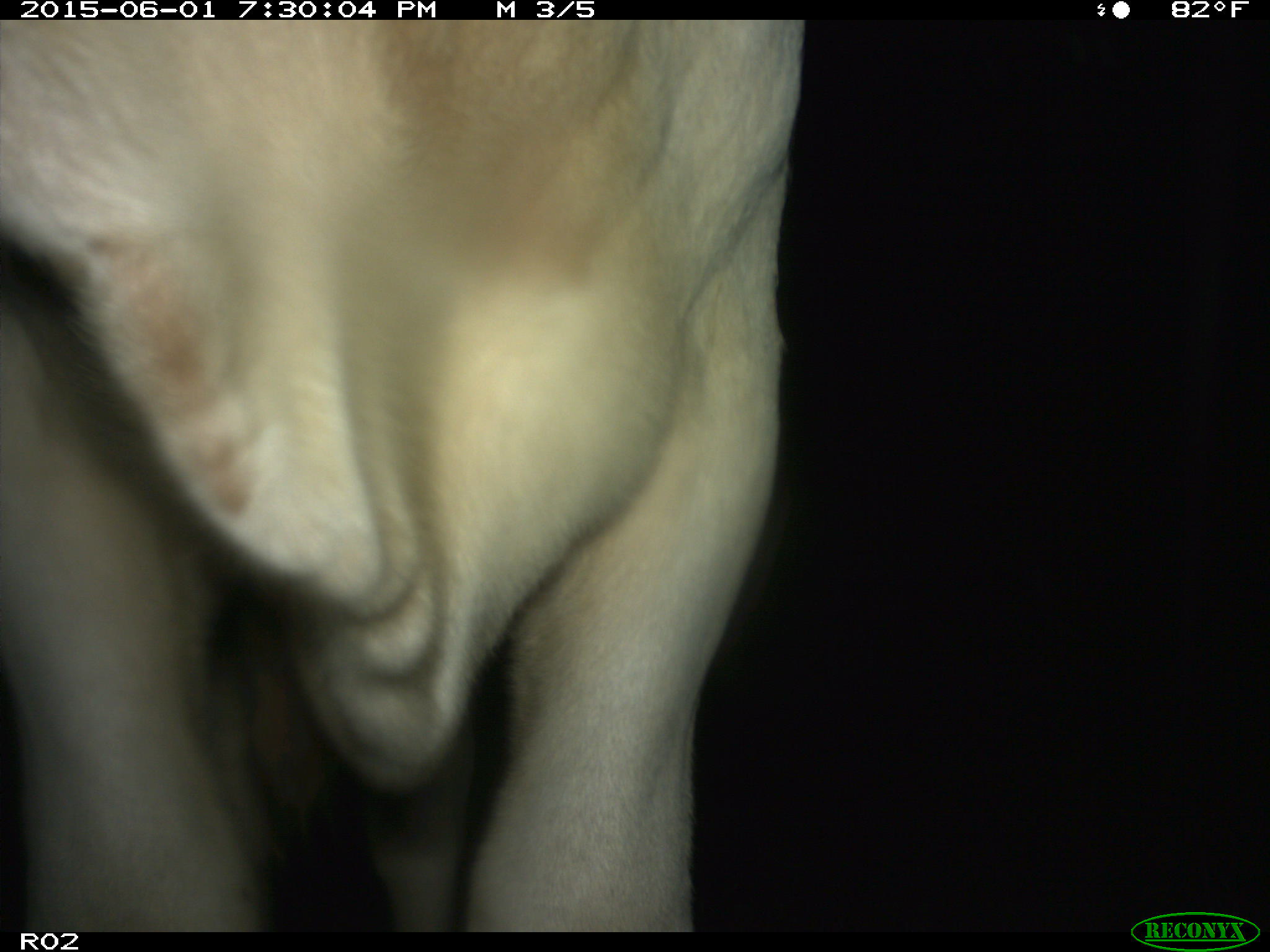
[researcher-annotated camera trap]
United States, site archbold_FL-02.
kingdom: Animalia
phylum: Chordata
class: Mammalia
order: Artiodactyla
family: Bovidae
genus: Bos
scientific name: Bos taurus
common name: domestic cow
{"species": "Bos taurus (domestic cow)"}